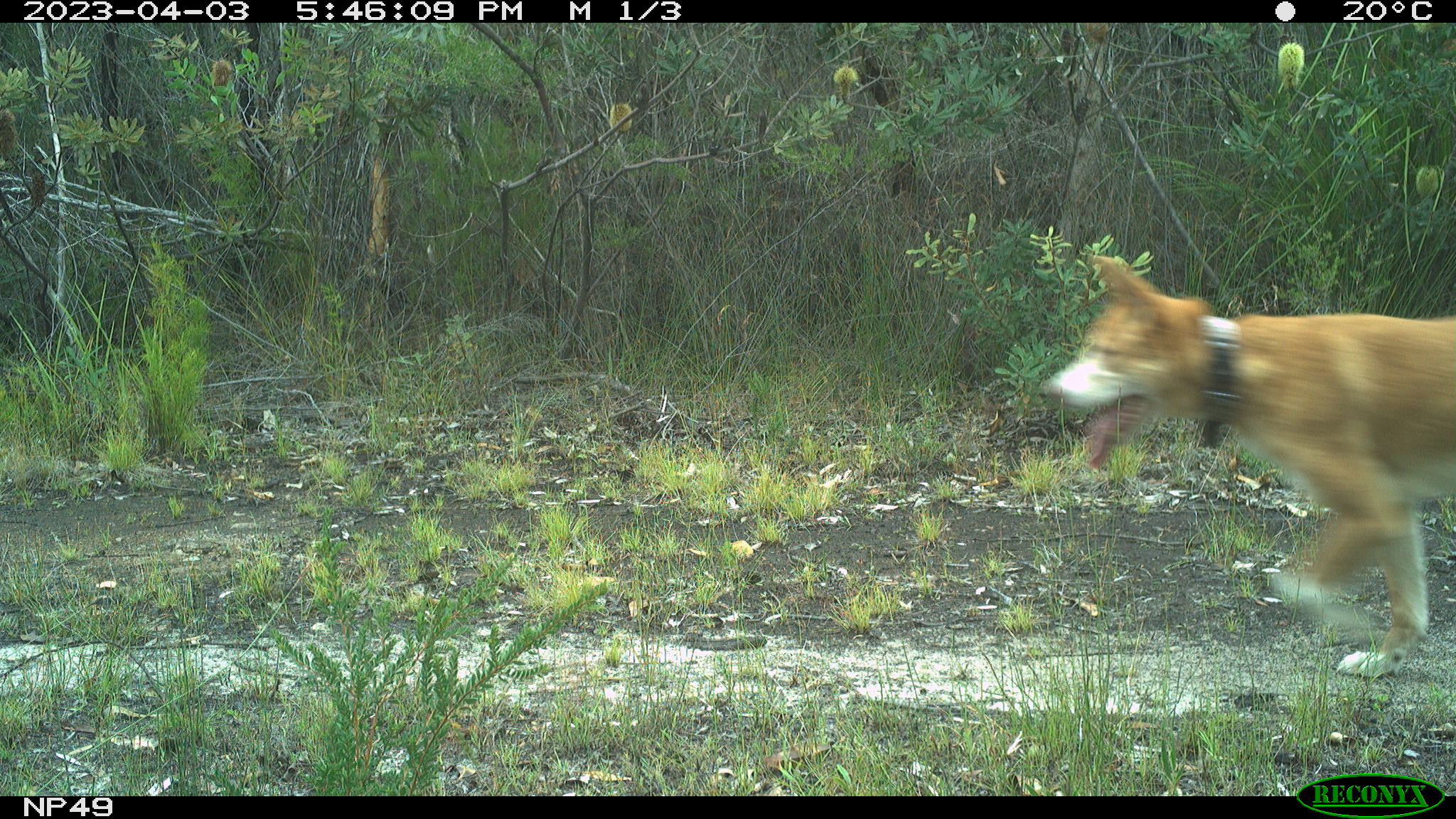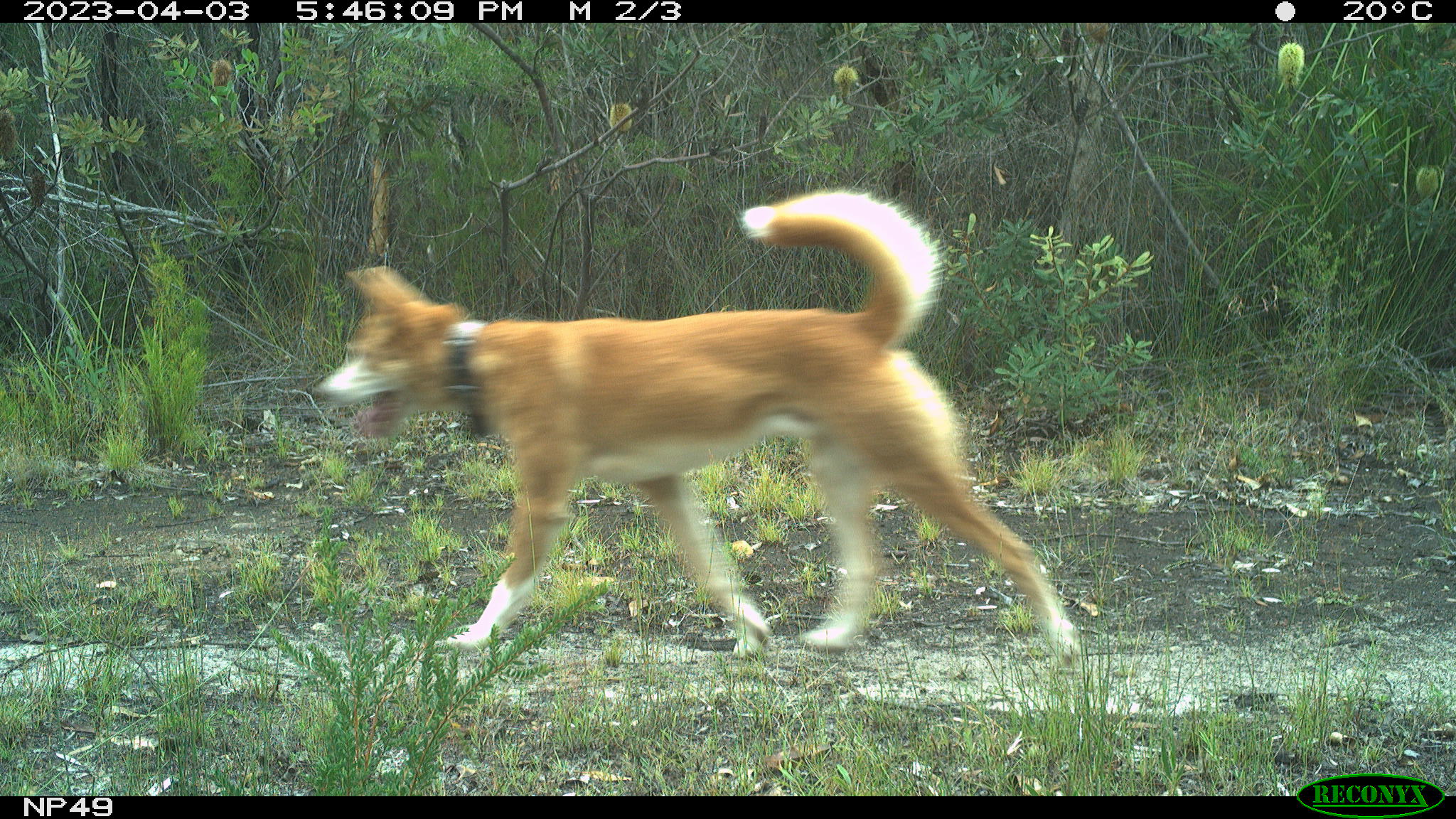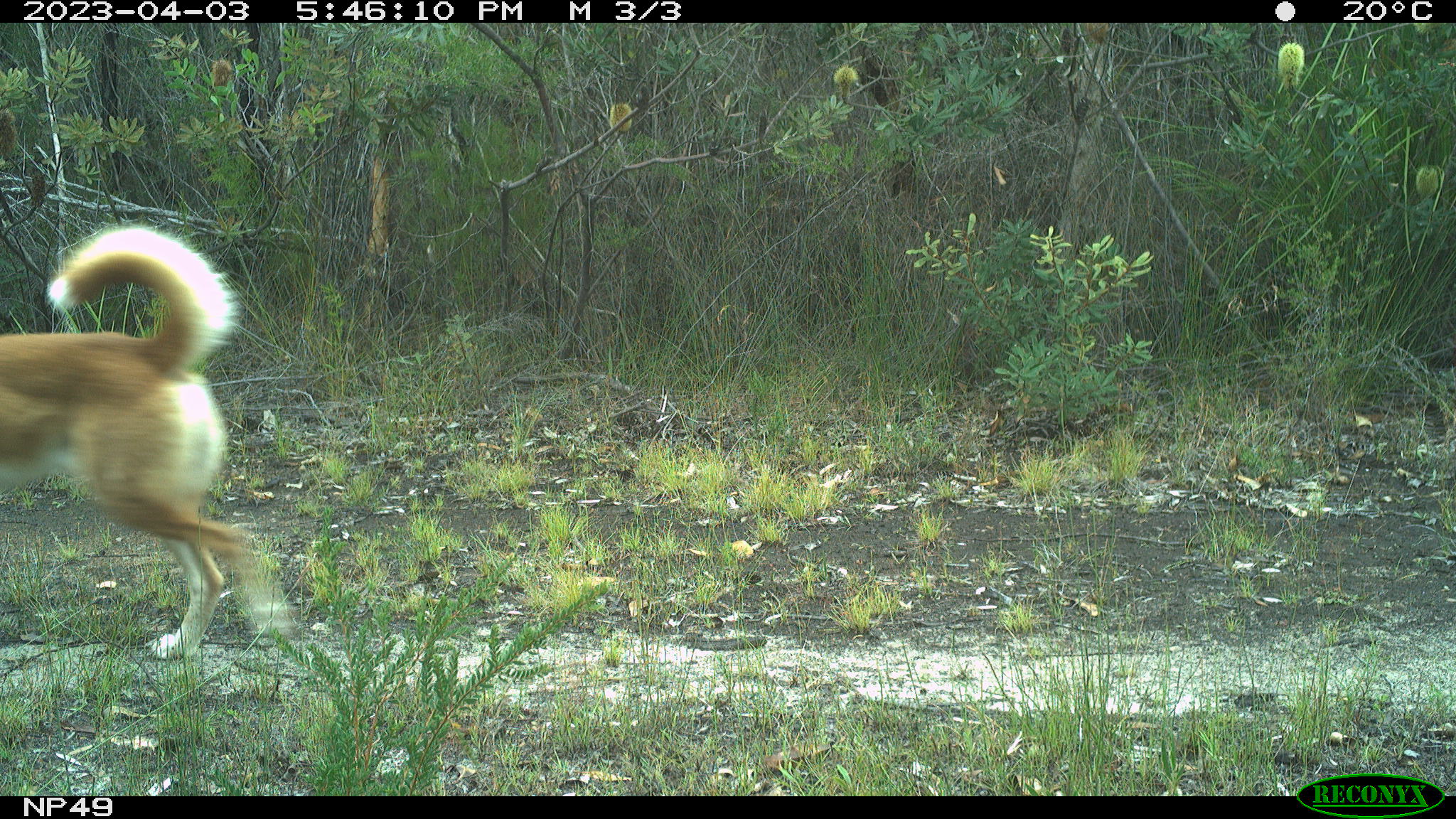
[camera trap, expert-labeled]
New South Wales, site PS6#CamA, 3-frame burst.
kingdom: Animalia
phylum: Chordata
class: Mammalia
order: Carnivora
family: Canidae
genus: Canis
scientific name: Canis familiaris dingo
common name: dingo